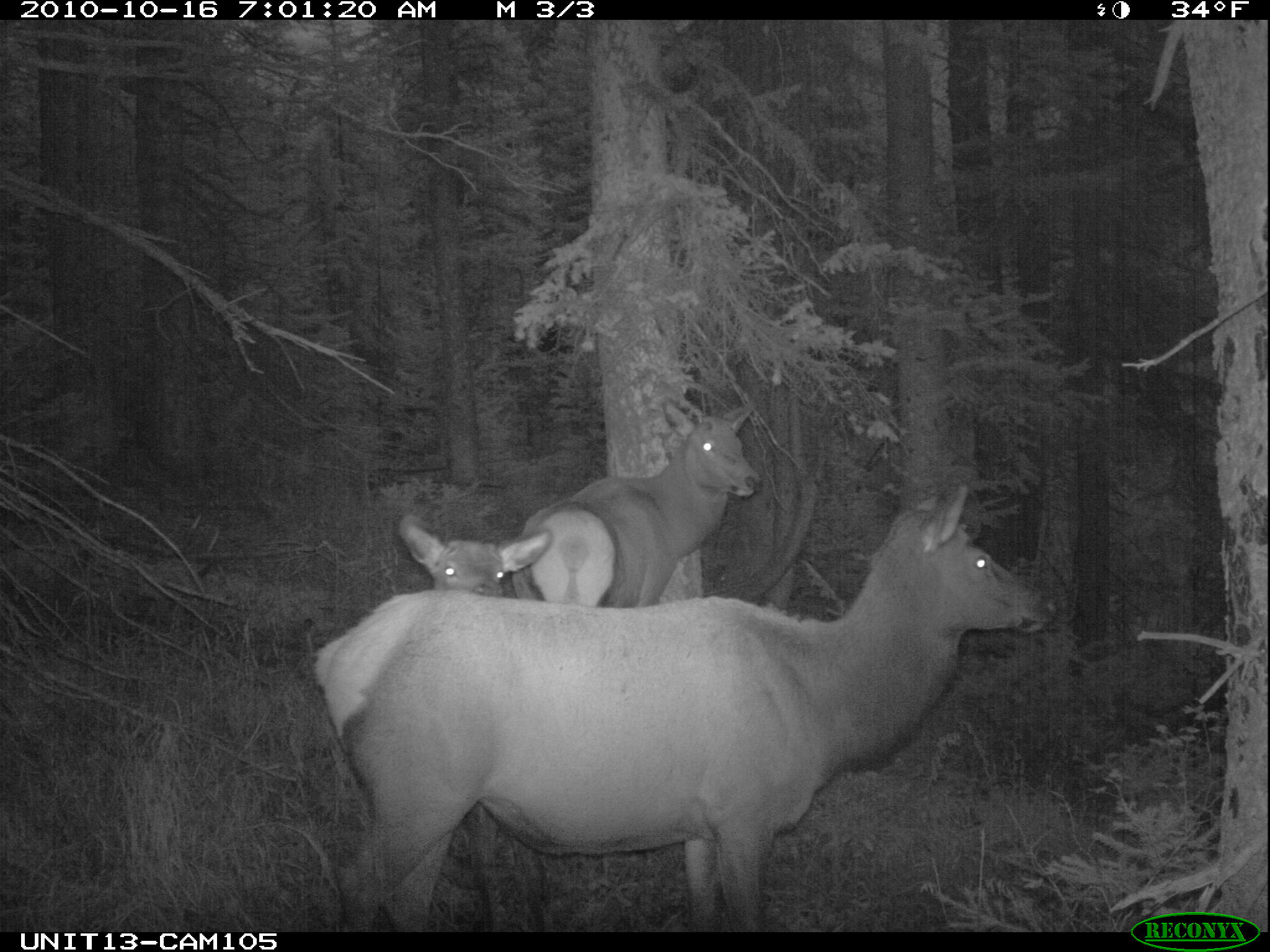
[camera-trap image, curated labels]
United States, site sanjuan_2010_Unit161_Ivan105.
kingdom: Animalia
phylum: Chordata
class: Mammalia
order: Artiodactyla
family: Cervidae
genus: Cervus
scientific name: Cervus elaphus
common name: red deer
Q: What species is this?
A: Cervus elaphus (red deer).